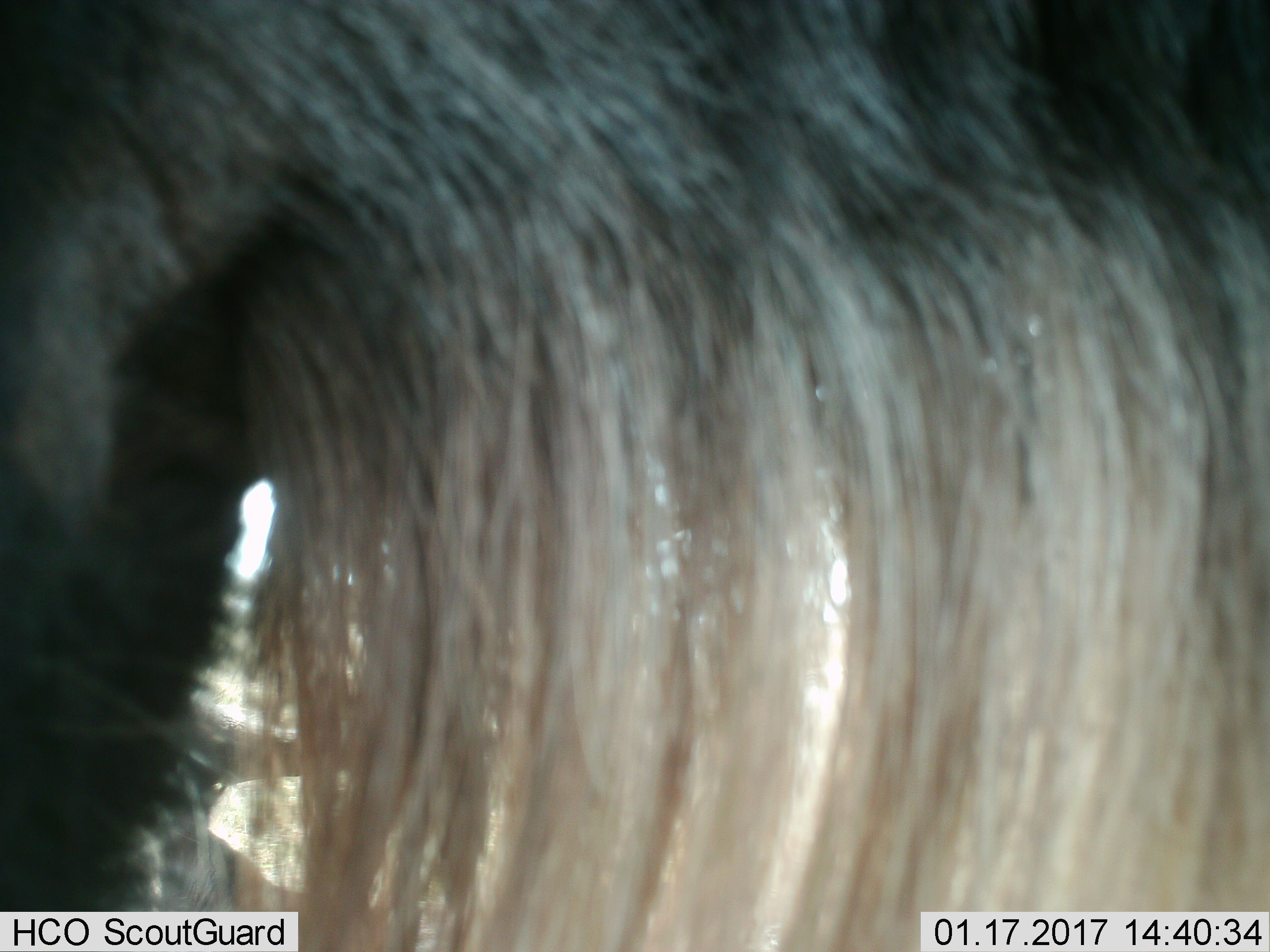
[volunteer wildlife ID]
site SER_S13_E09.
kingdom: Animalia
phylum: Chordata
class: Mammalia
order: Artiodactyla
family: Bovidae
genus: Connochaetes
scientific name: Connochaetes taurinus taurinus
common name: blue wildebeest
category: wildebeestblue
Wildebeestblue (blue wildebeest) (Connochaetes taurinus taurinus), count 1. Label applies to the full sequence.